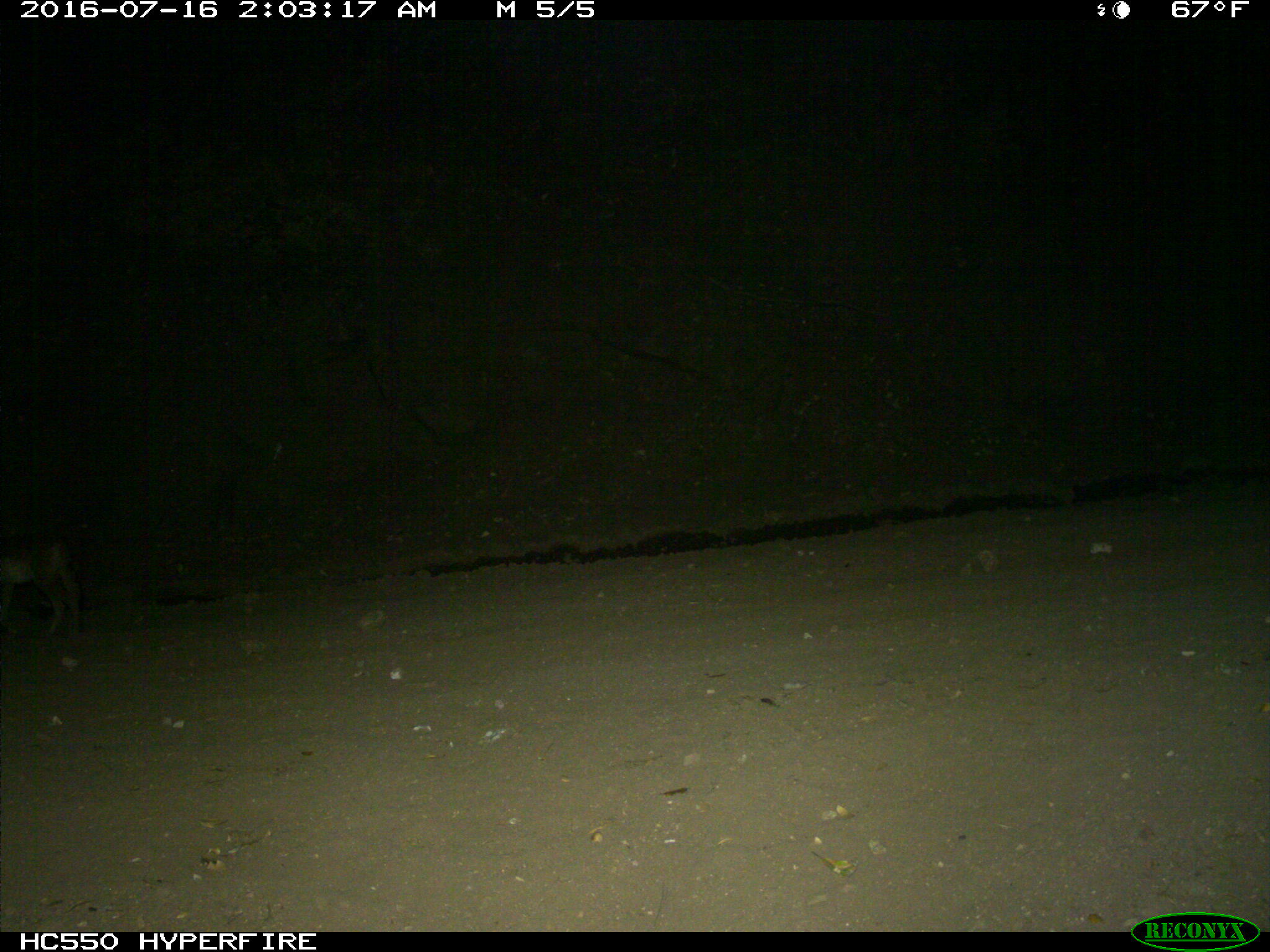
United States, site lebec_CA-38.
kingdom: Animalia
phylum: Chordata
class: Mammalia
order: Carnivora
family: Canidae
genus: Canis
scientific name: Canis latrans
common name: coyote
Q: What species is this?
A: Canis latrans (coyote).